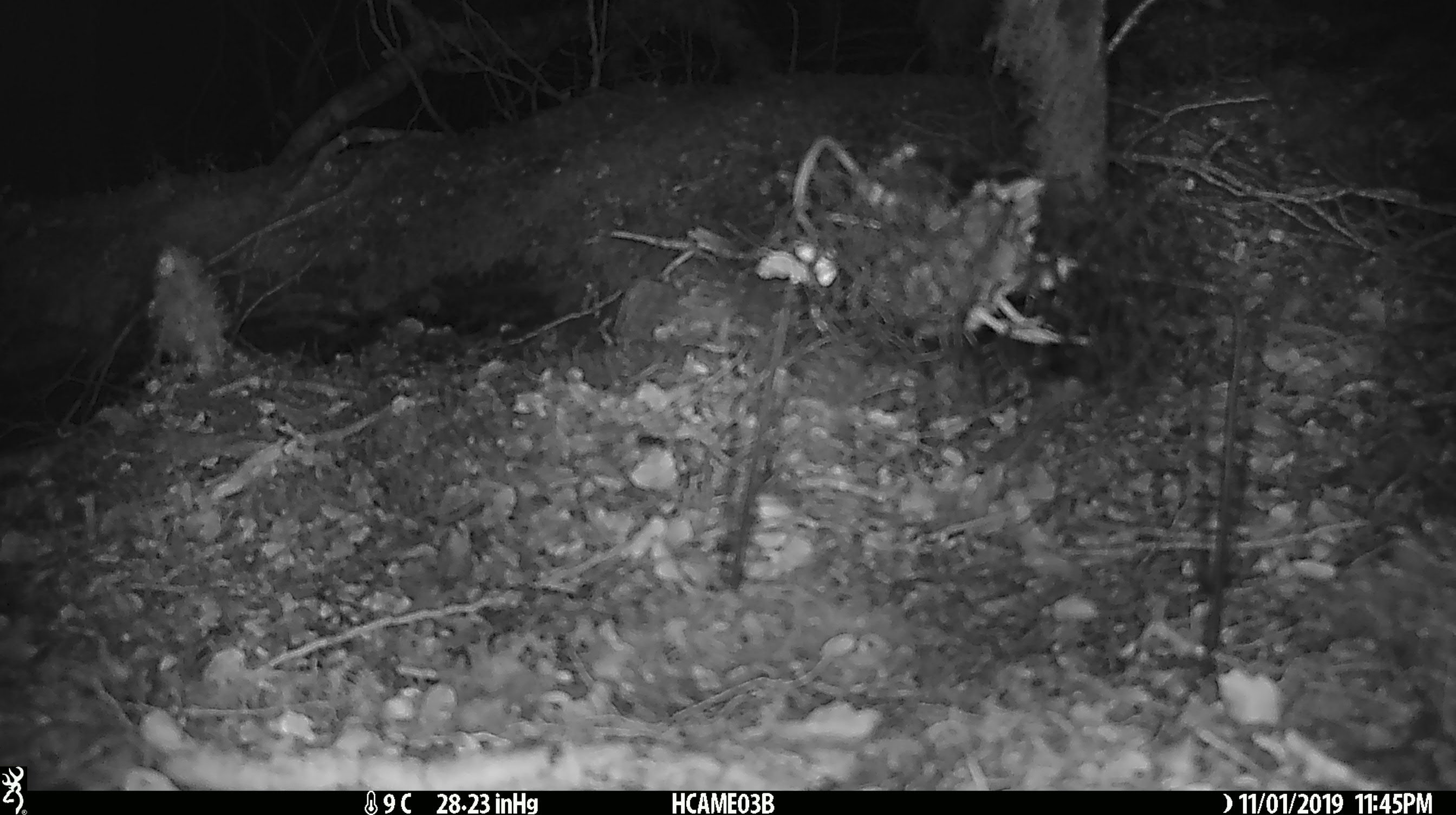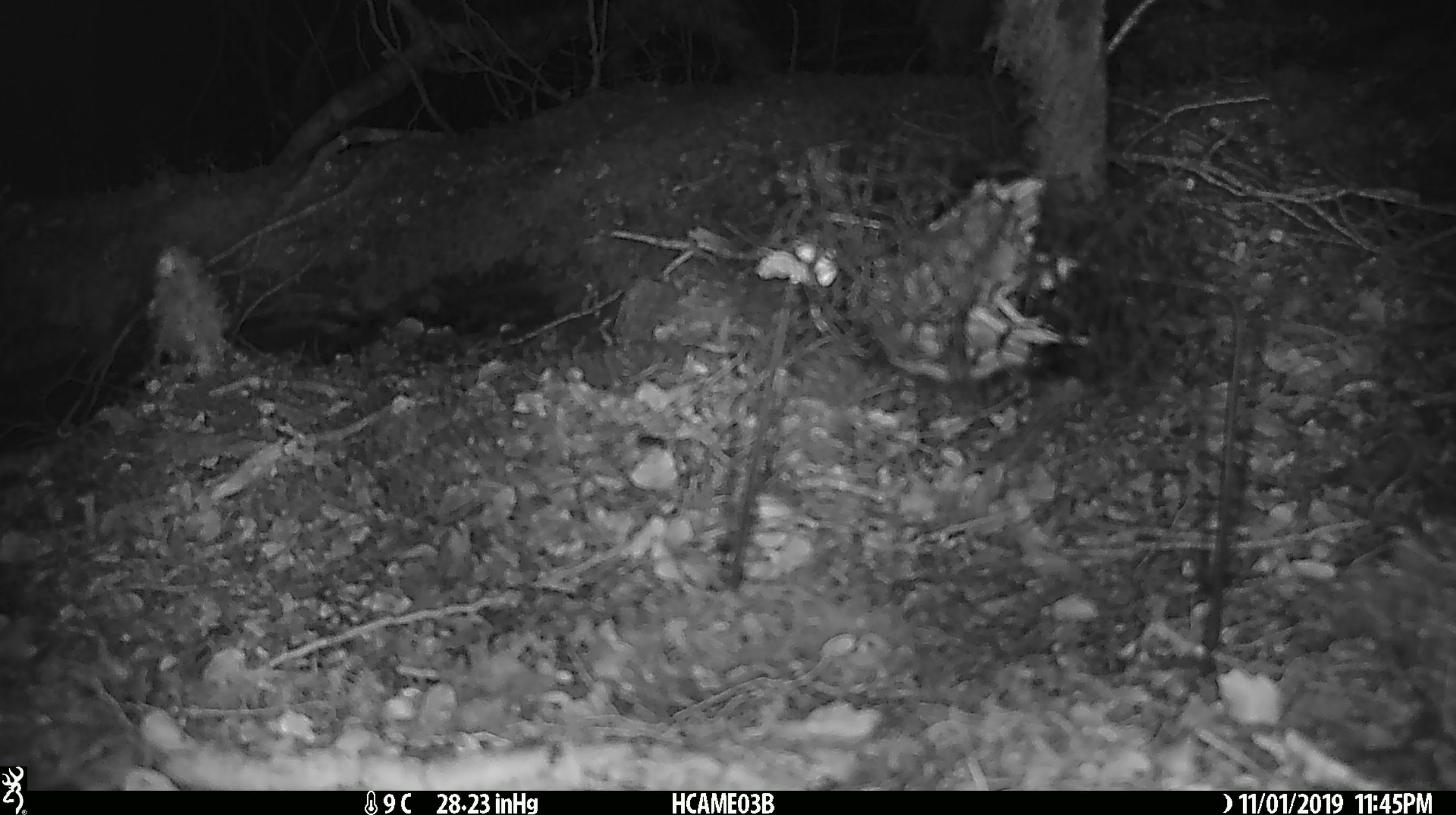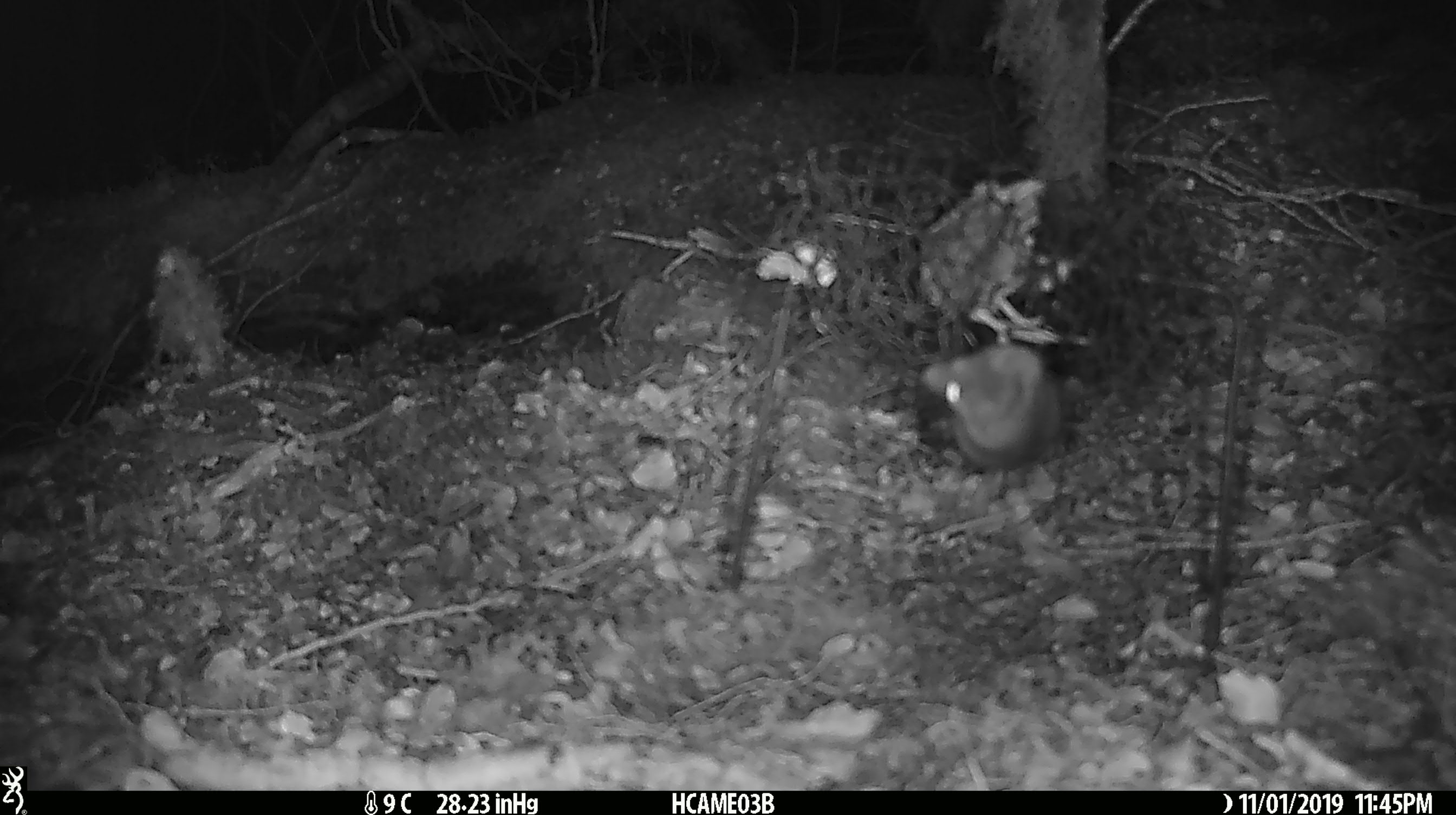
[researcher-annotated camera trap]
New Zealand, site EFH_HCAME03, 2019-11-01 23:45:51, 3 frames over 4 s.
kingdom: Animalia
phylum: Chordata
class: Mammalia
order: Rodentia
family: Muridae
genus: Mus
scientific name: Mus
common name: mouse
Mouse (Mus).